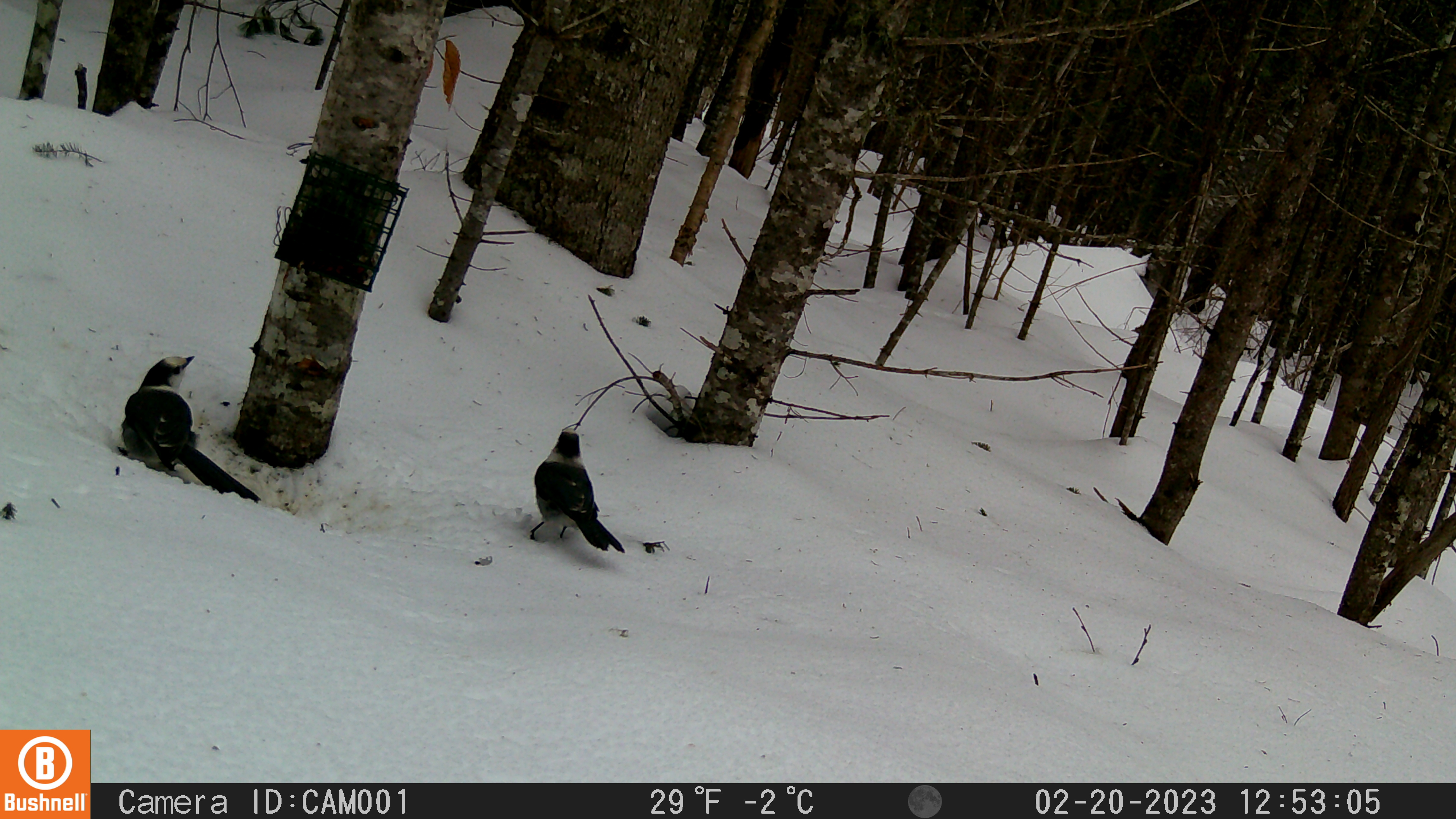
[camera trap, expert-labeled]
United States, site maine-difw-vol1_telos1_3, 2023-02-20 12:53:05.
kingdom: Animalia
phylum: Chordata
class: Aves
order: Passeriformes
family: Corvidae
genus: Perisoreus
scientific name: Perisoreus canadensis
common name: canada jay